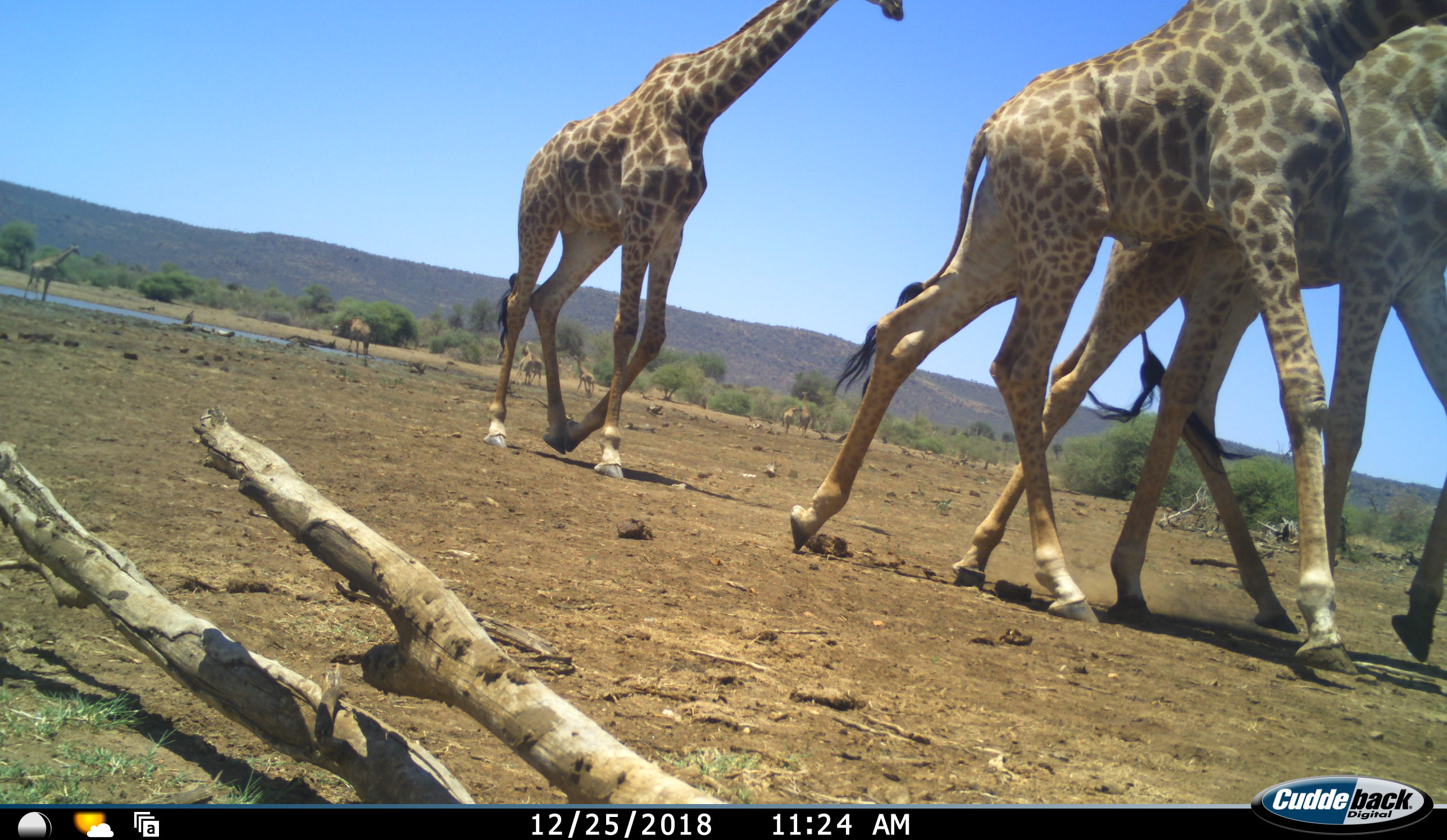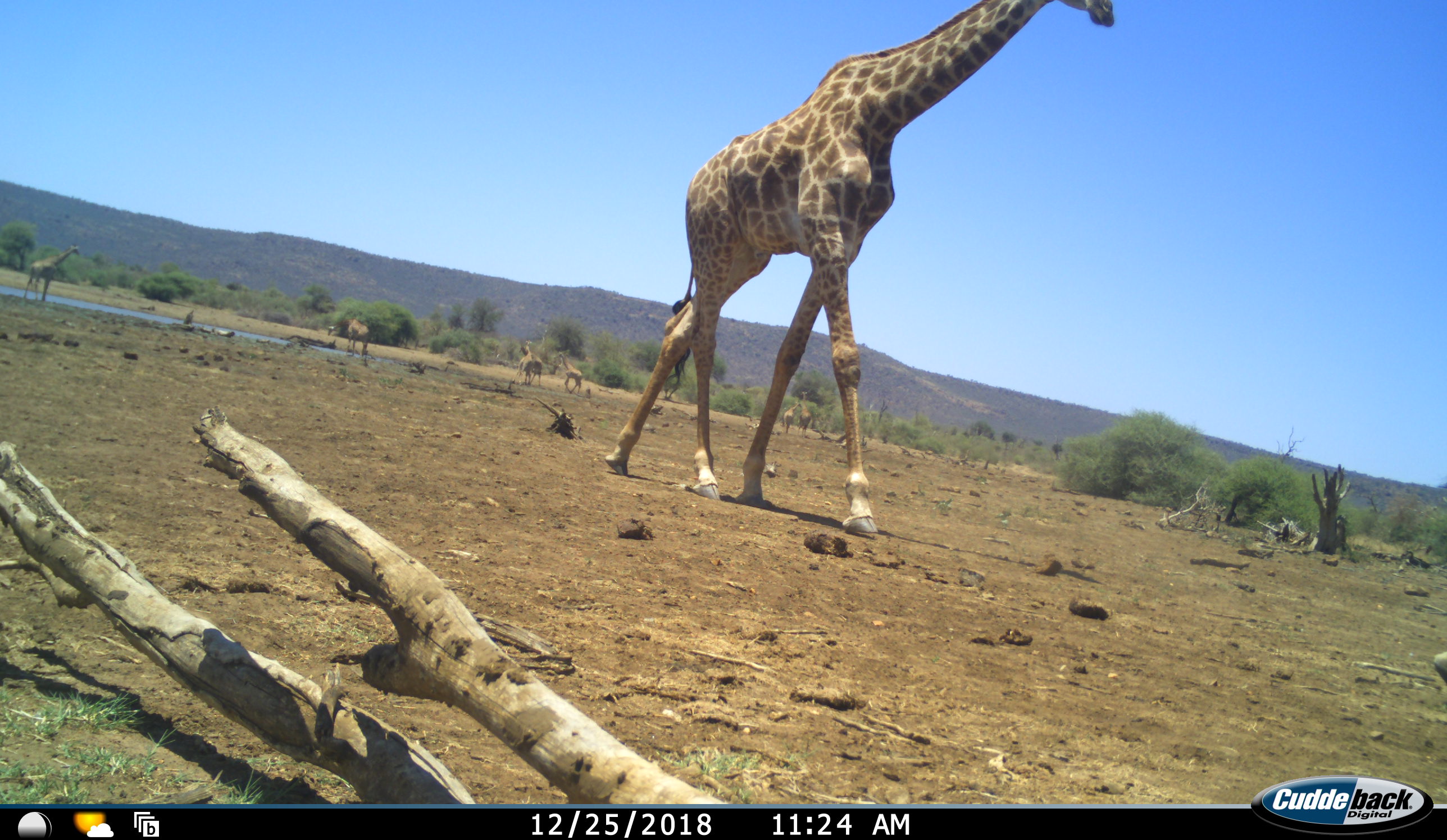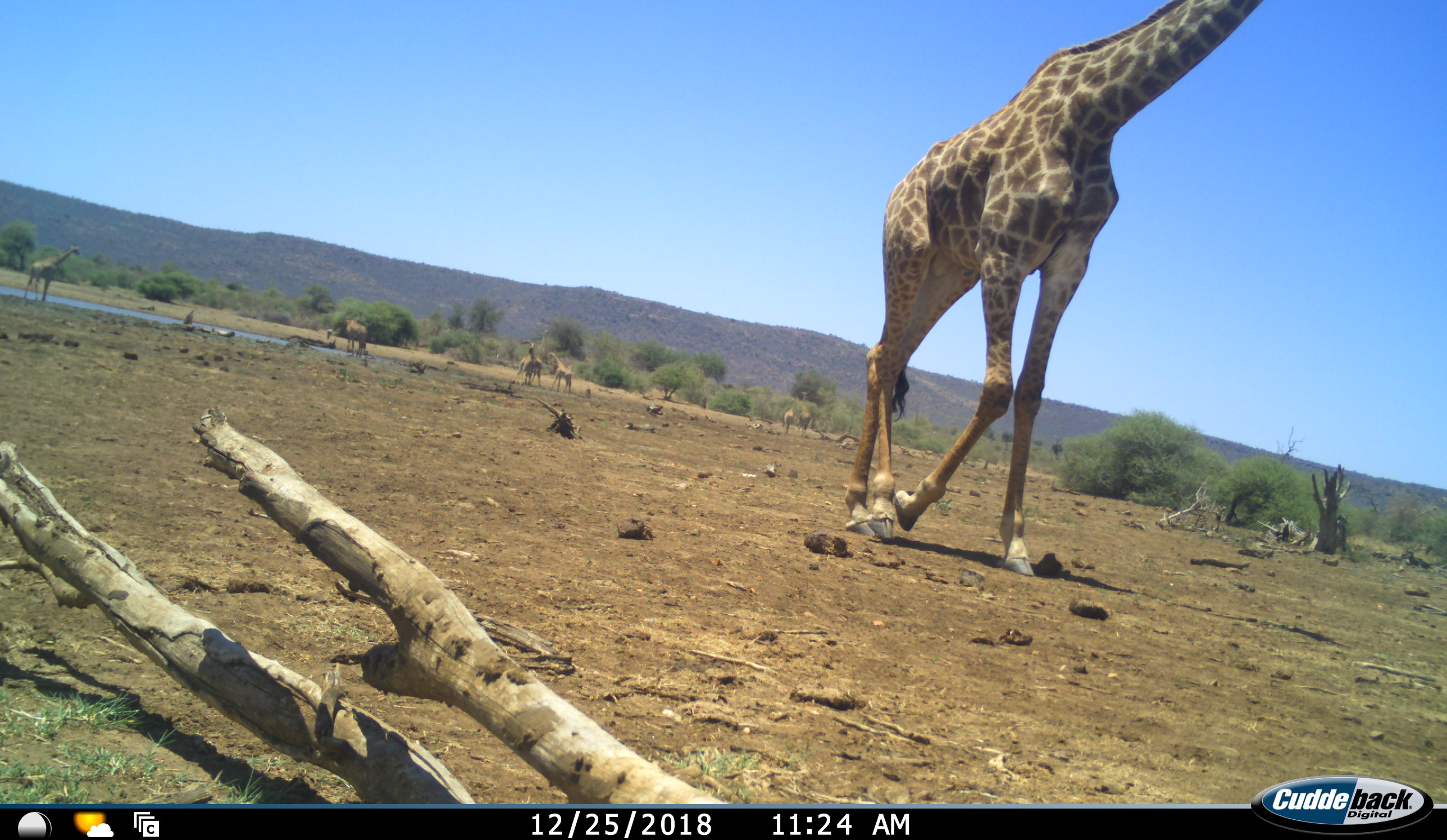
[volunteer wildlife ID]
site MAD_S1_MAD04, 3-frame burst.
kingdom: Animalia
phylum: Chordata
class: Mammalia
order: Artiodactyla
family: Giraffidae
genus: Giraffa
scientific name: Giraffa camelopardalis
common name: giraffe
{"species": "giraffe (Giraffa camelopardalis)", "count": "5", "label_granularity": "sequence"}